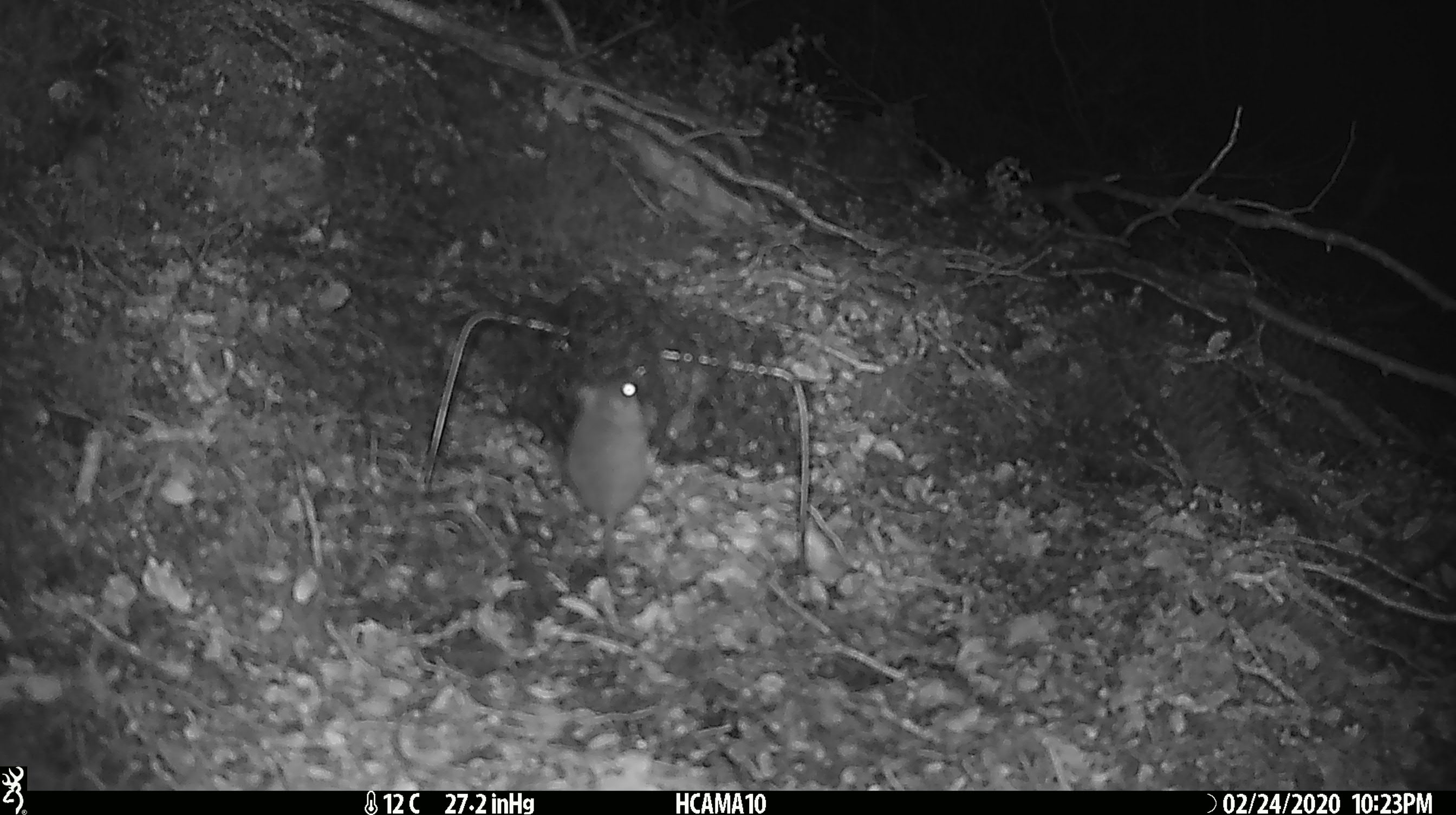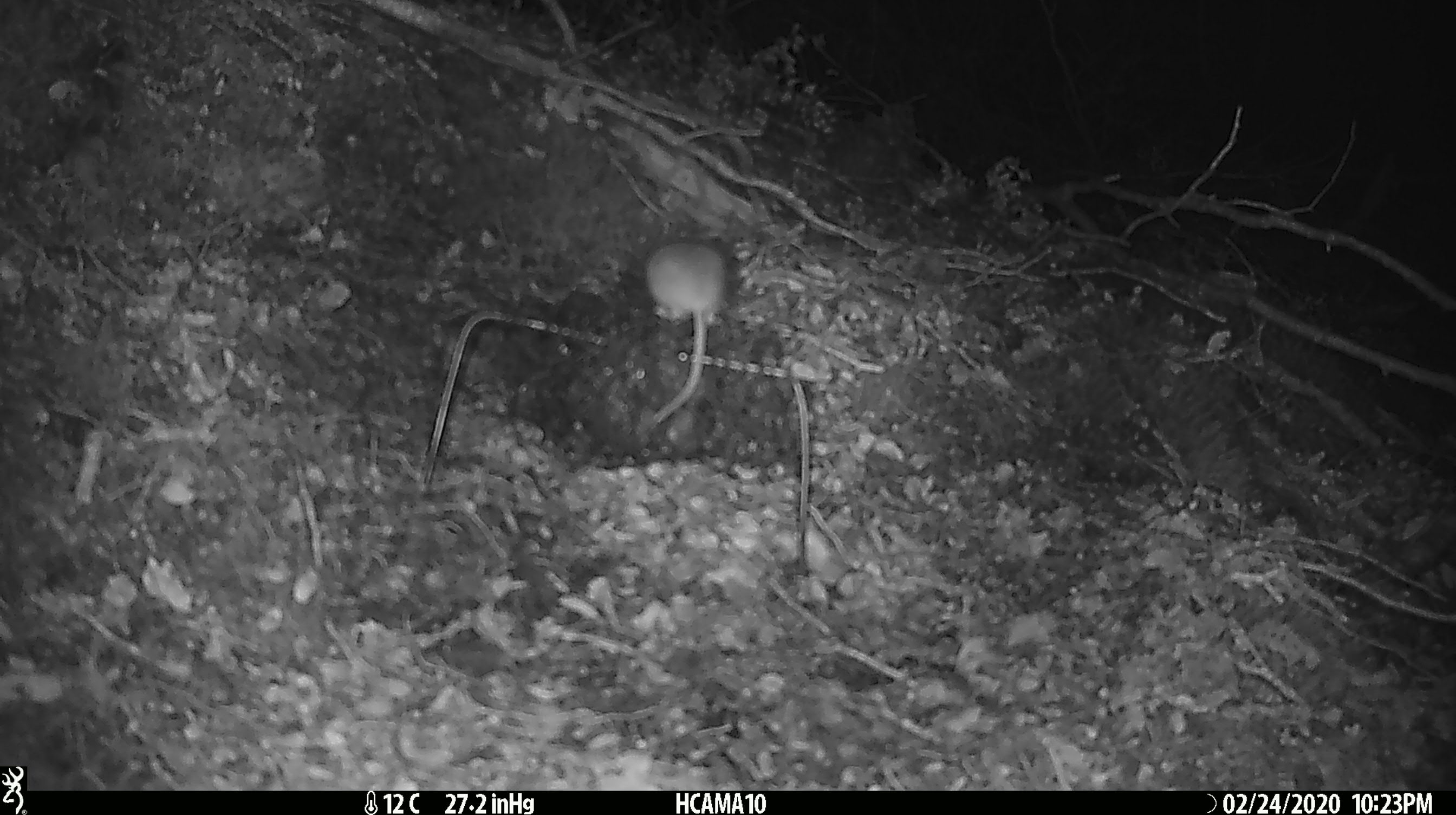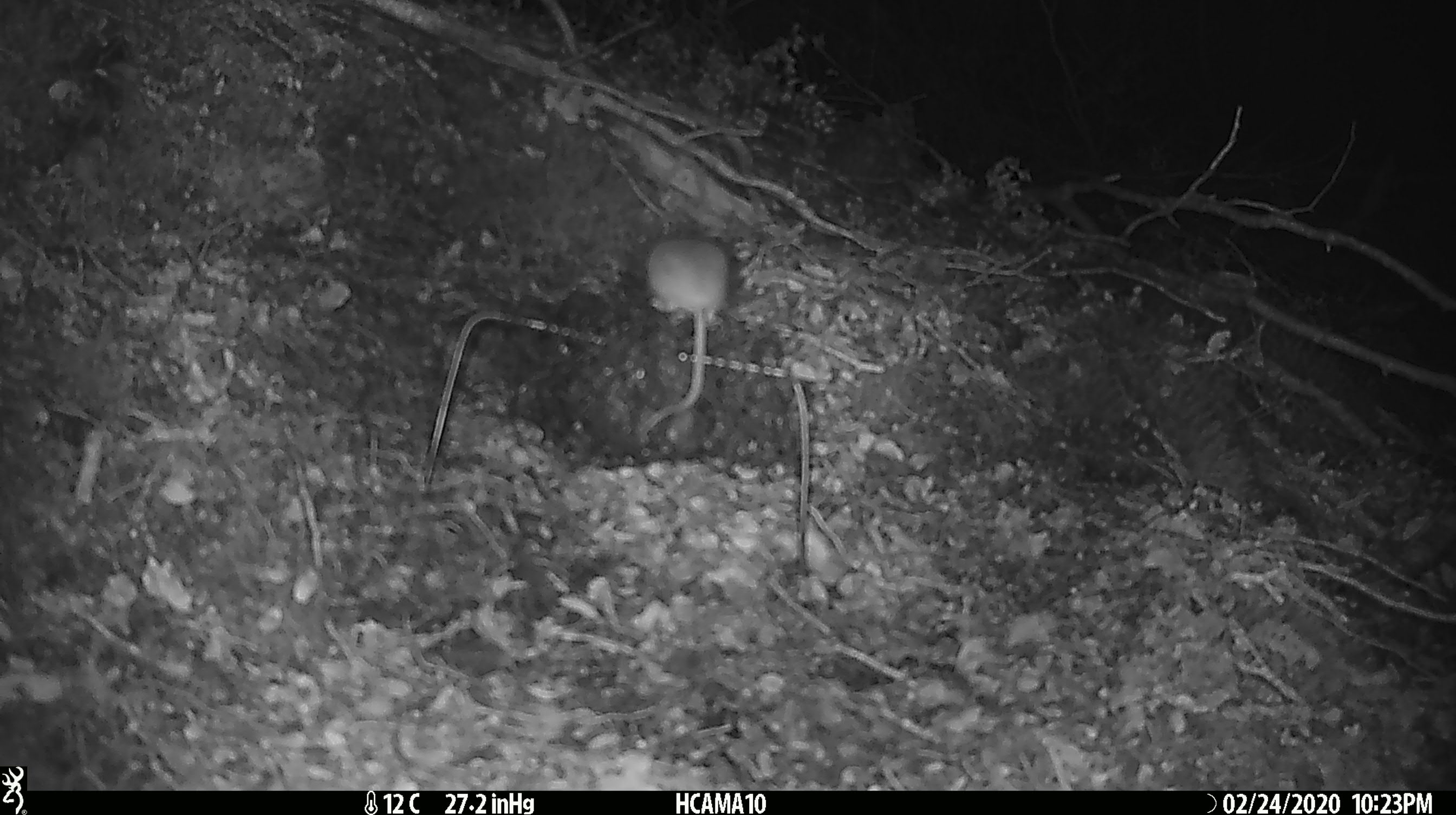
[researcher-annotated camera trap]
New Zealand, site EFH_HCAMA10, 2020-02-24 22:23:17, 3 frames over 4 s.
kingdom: Animalia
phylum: Chordata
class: Mammalia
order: Rodentia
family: Muridae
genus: Mus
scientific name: Mus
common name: mouse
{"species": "mouse (Mus)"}